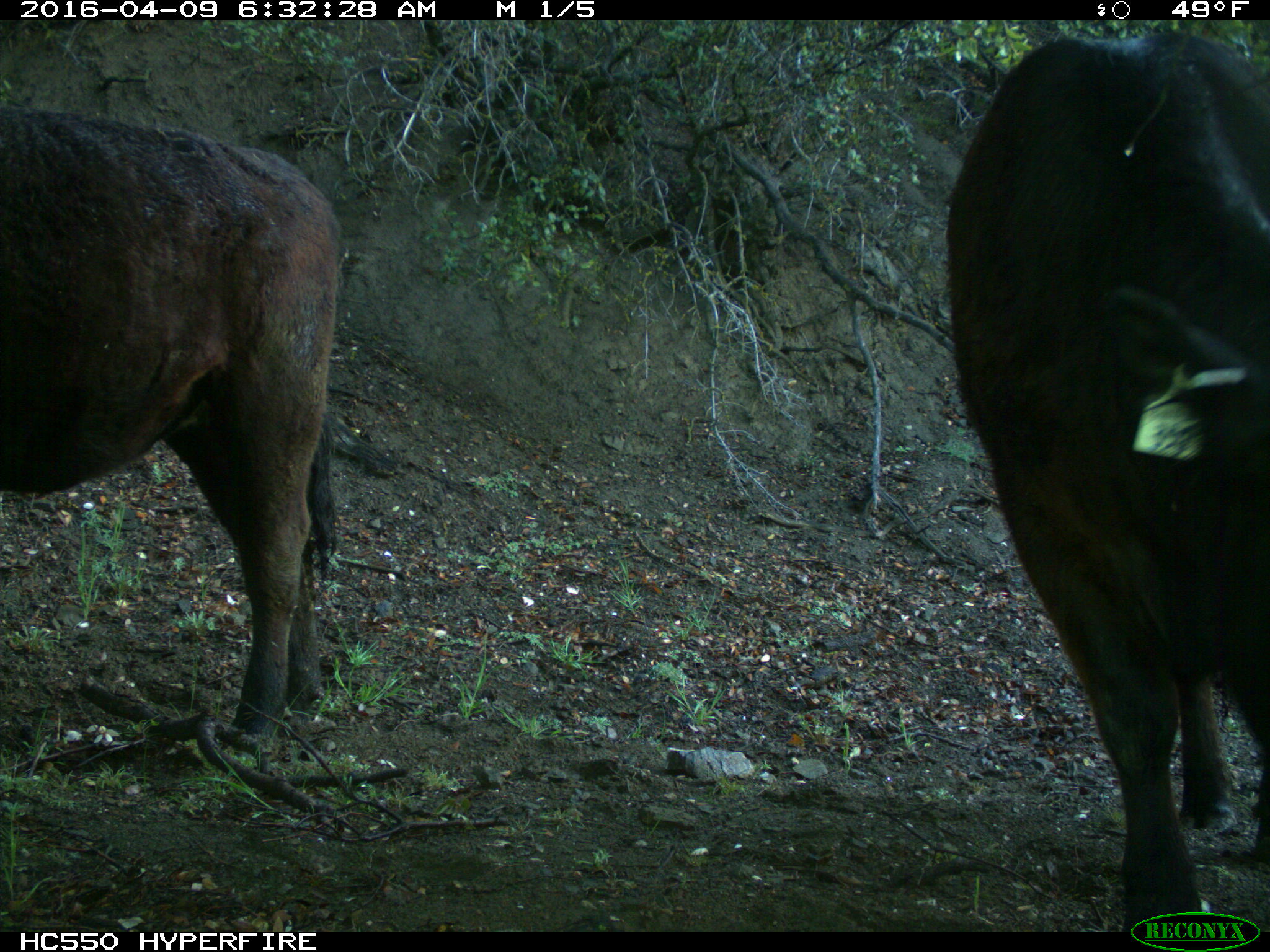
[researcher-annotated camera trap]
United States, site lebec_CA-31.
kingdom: Animalia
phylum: Chordata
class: Mammalia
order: Artiodactyla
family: Bovidae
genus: Bos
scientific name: Bos taurus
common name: domestic cow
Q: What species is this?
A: Bos taurus (domestic cow).